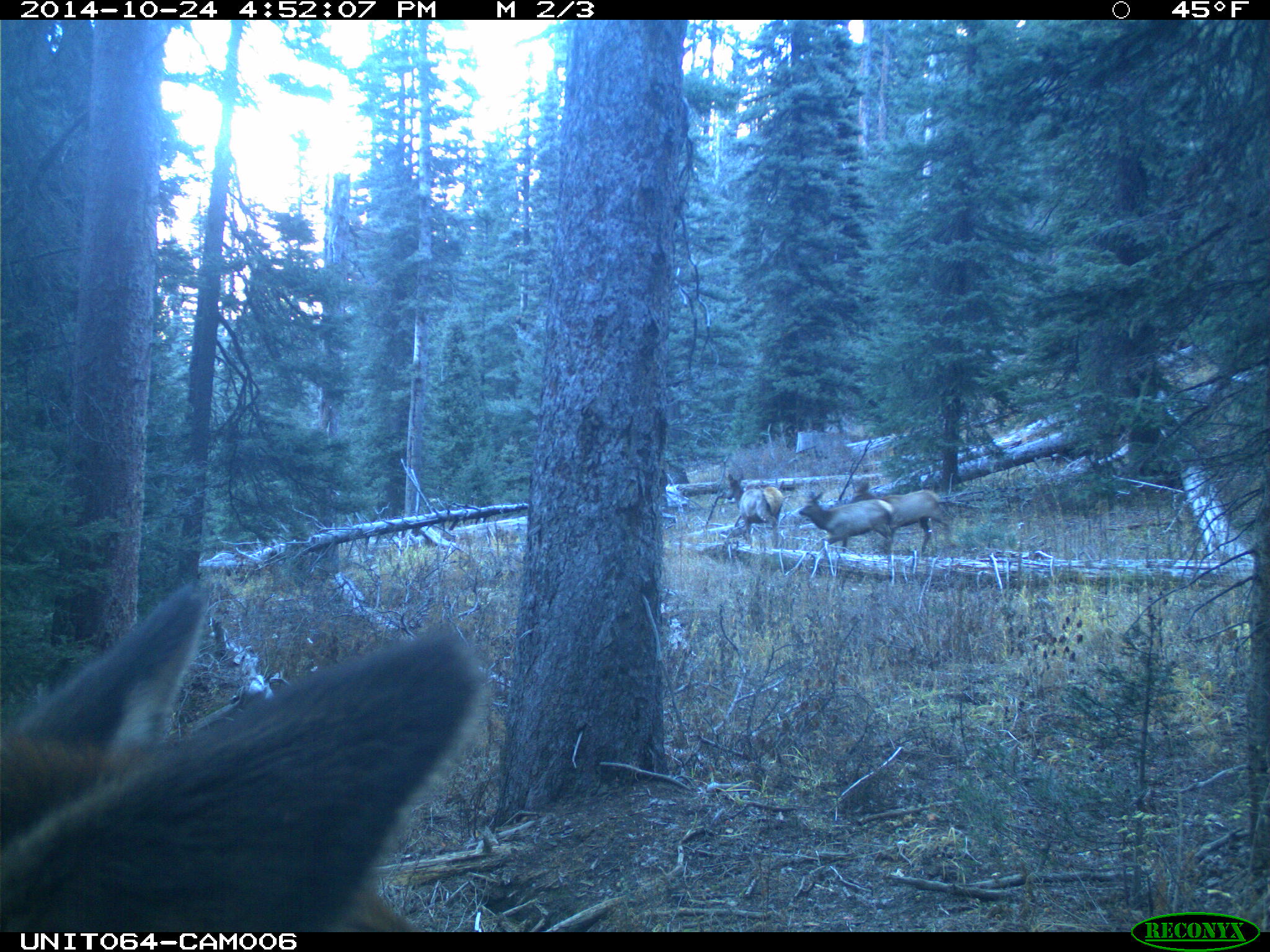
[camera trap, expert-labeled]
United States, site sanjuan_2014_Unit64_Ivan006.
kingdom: Animalia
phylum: Chordata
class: Mammalia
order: Artiodactyla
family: Cervidae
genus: Cervus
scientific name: Cervus elaphus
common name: red deer